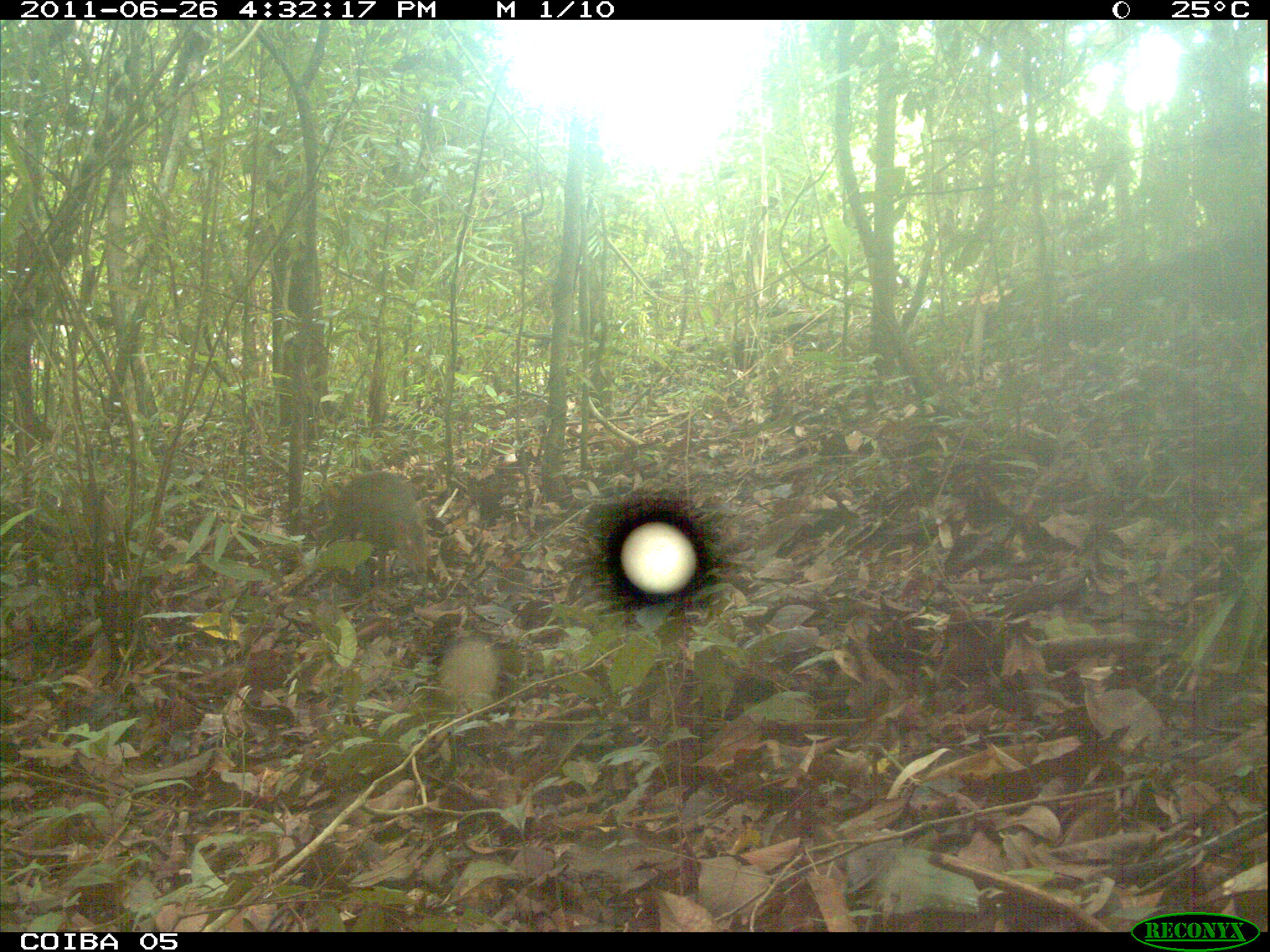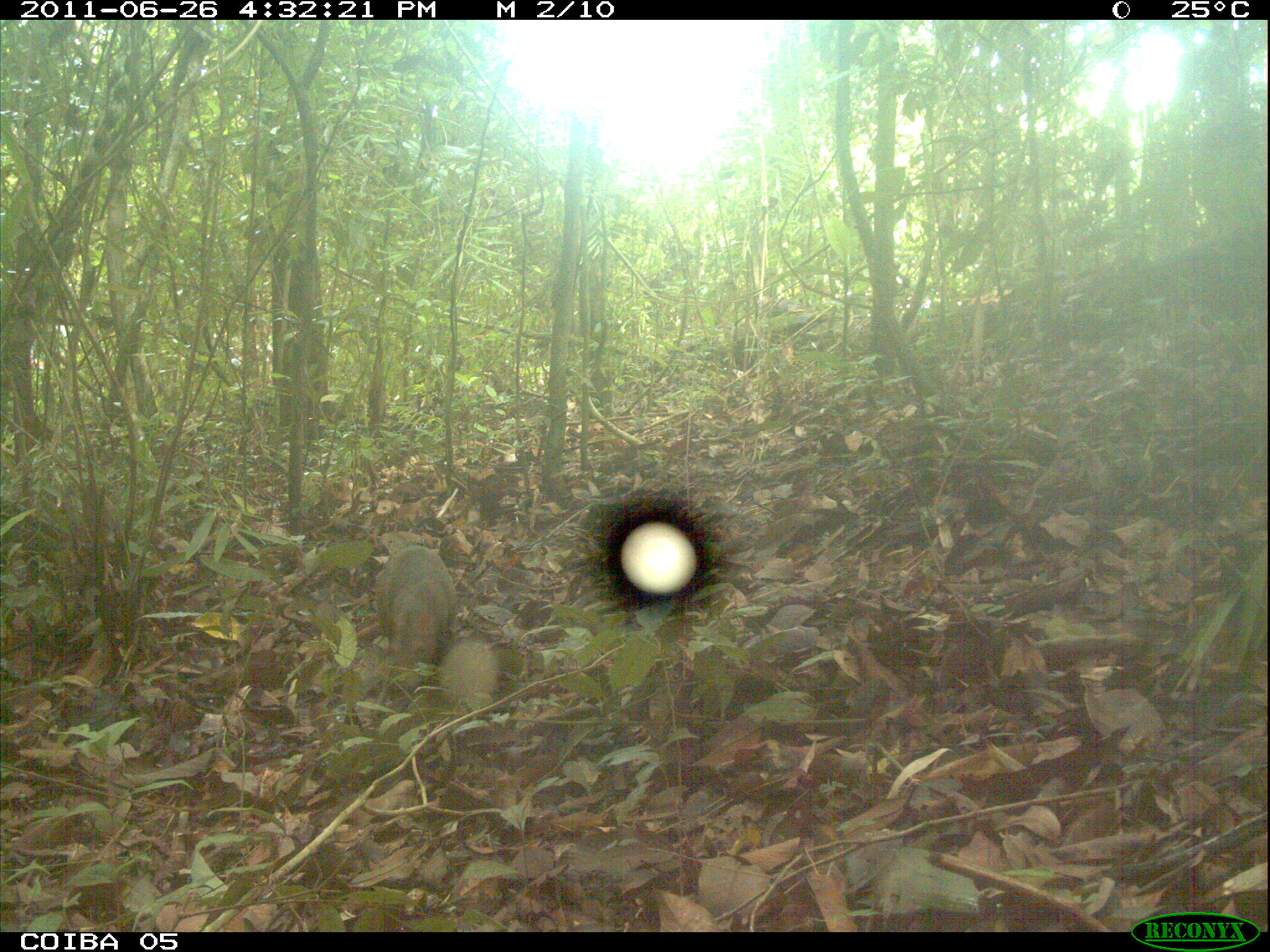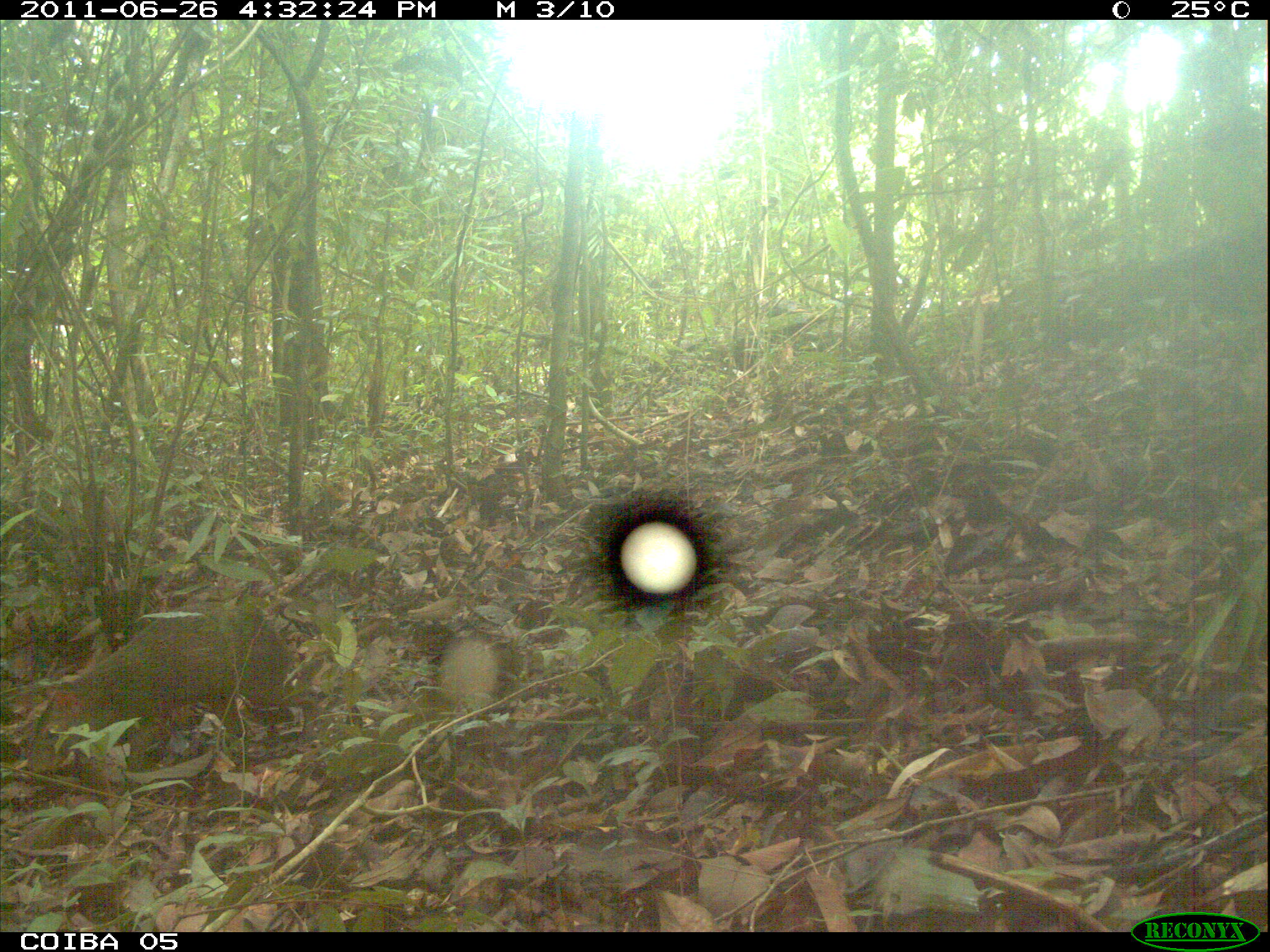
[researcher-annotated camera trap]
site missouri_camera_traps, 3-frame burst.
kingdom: Animalia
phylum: Chordata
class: Mammalia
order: Rodentia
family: Dasyproctidae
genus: Dasyprocta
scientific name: Dasyprocta coibae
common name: coiban agouti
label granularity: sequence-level